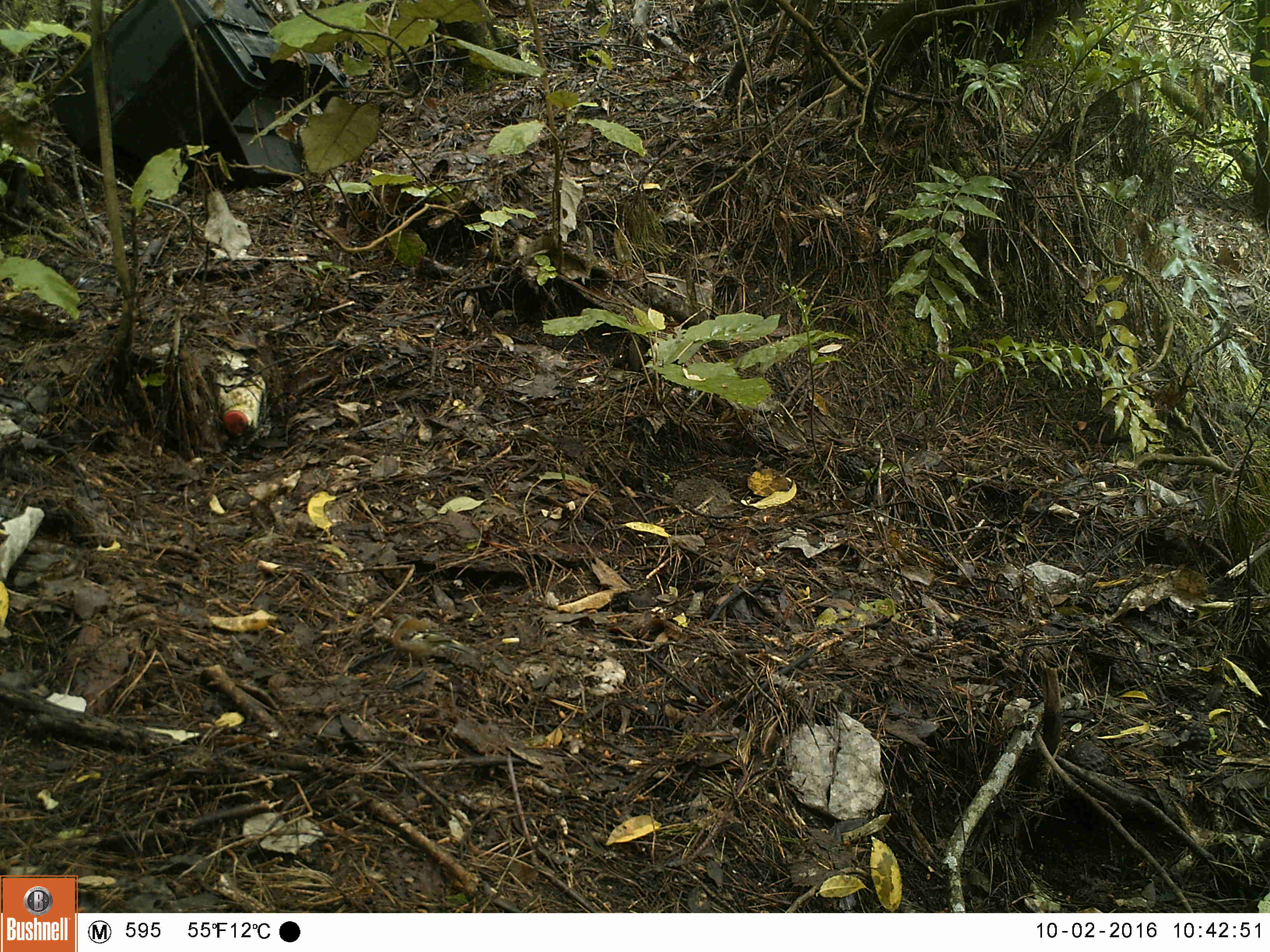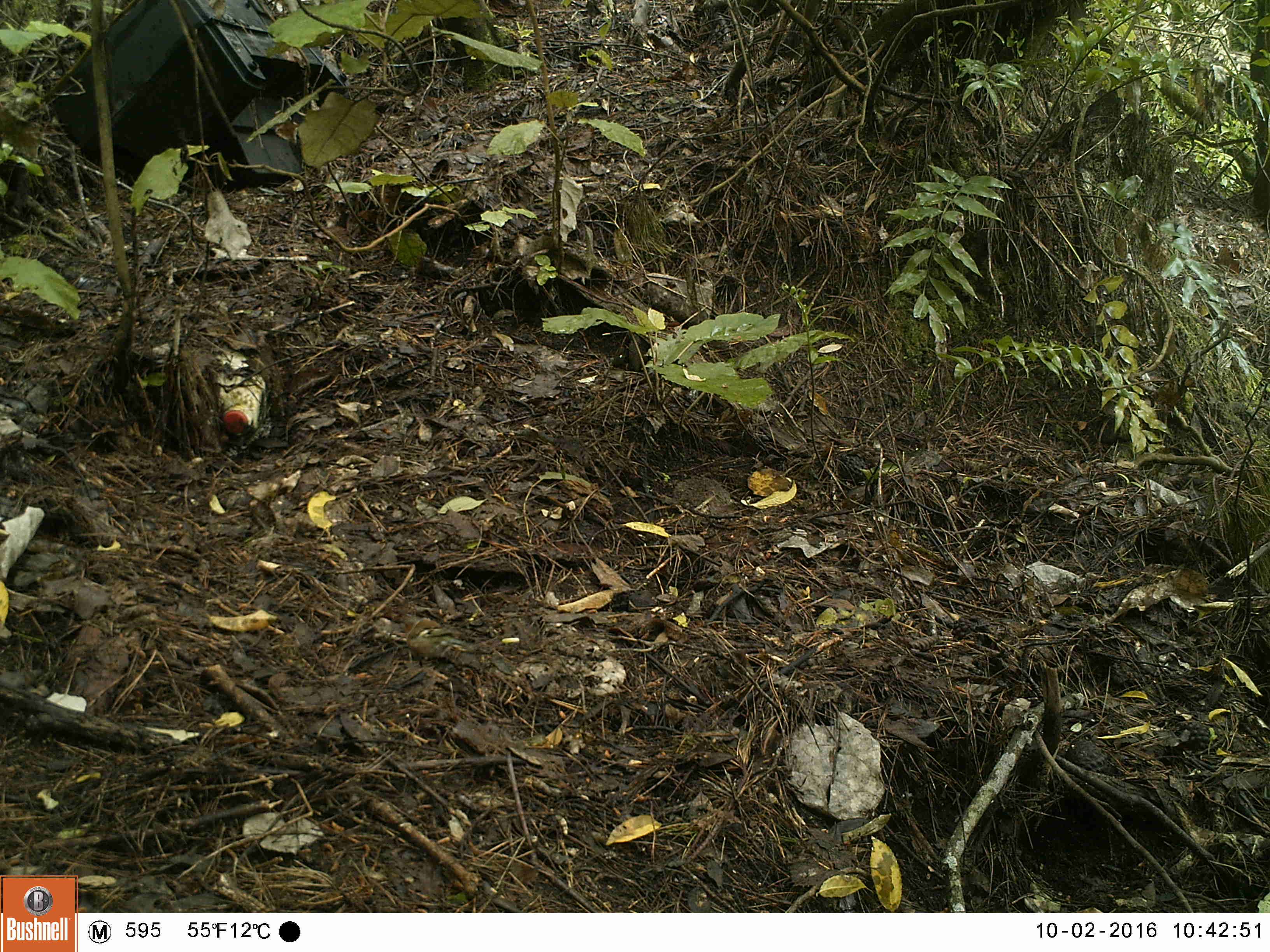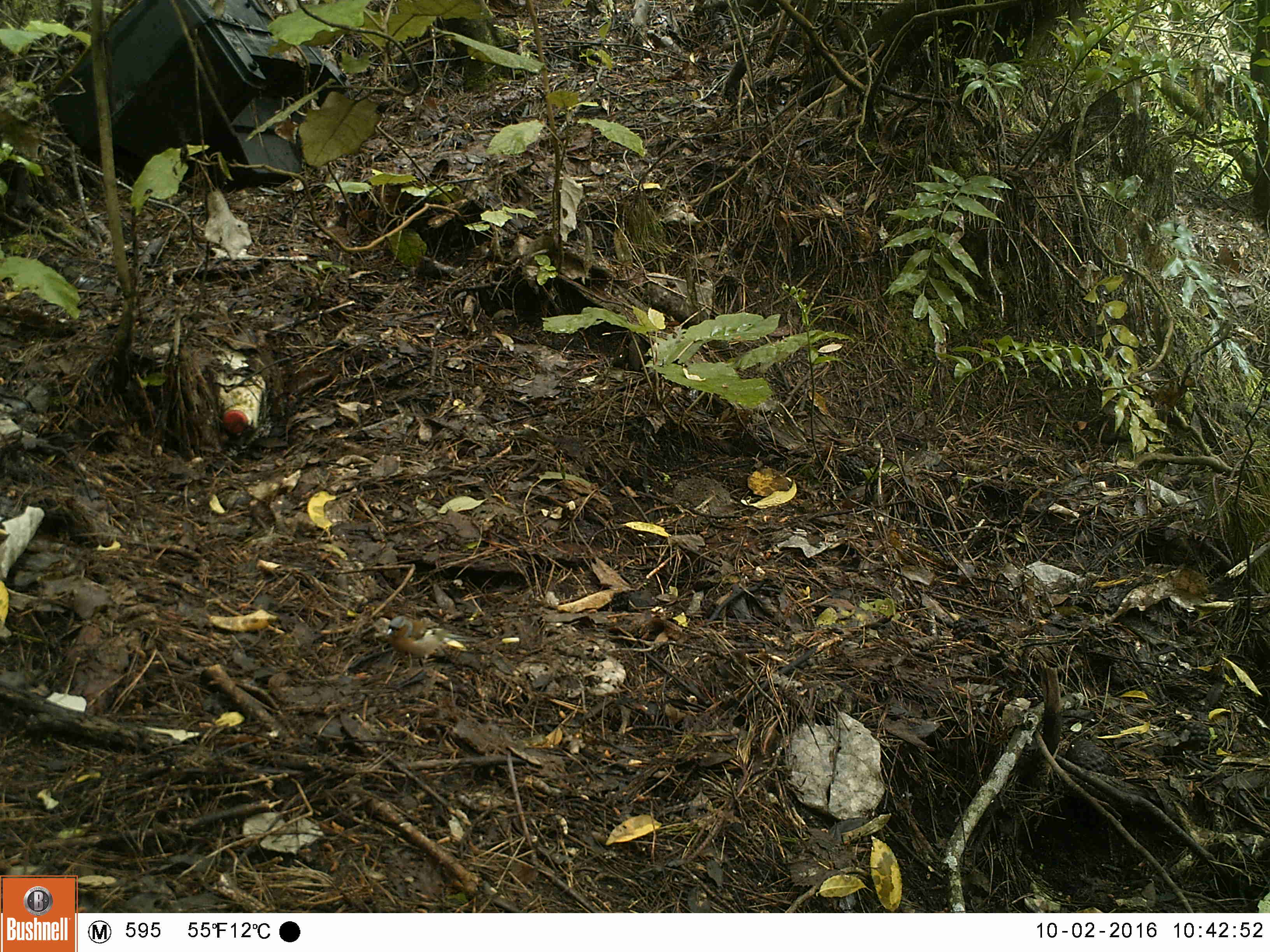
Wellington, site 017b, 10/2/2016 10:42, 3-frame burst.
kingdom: Animalia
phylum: Chordata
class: Aves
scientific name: Aves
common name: bird